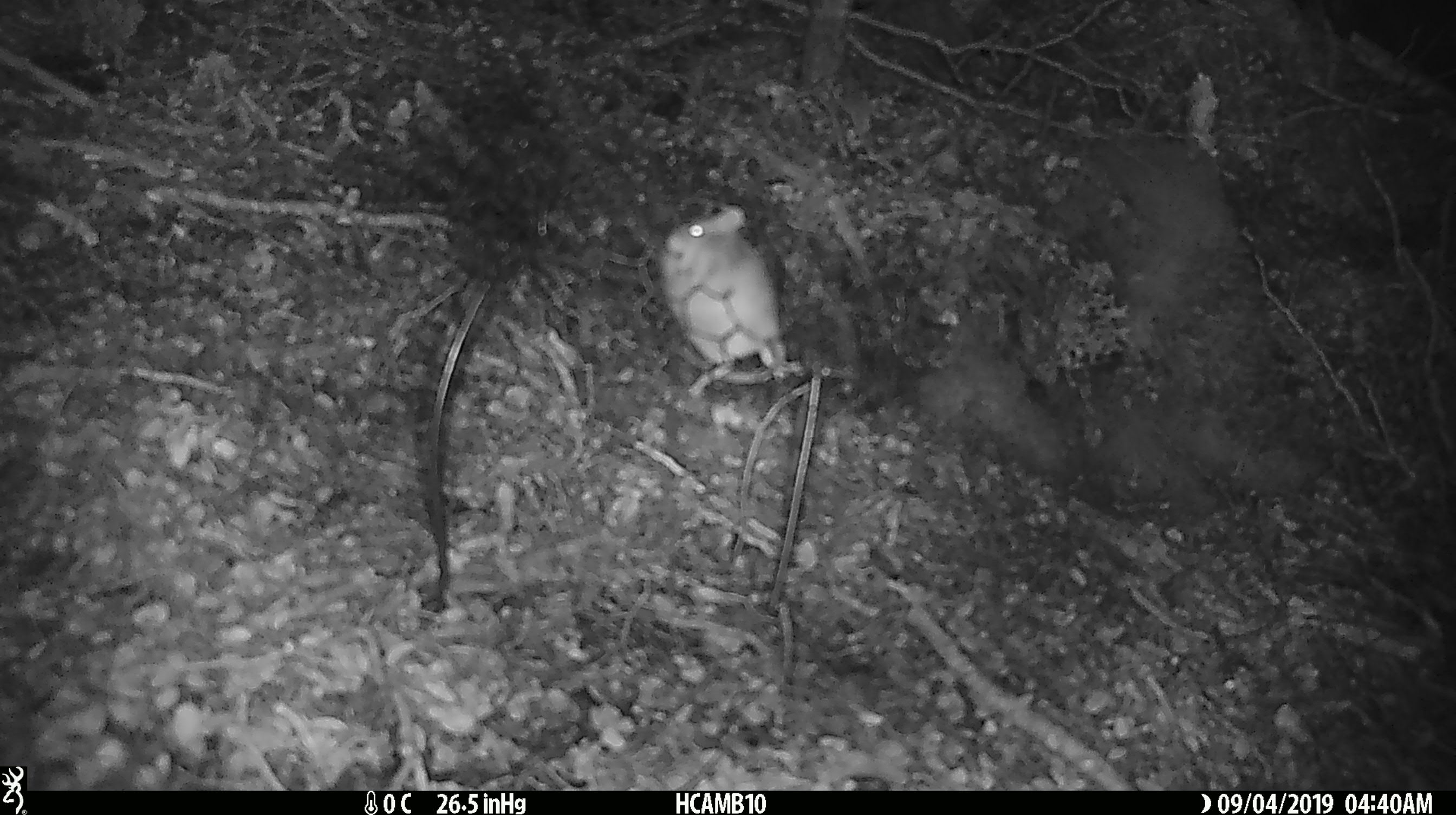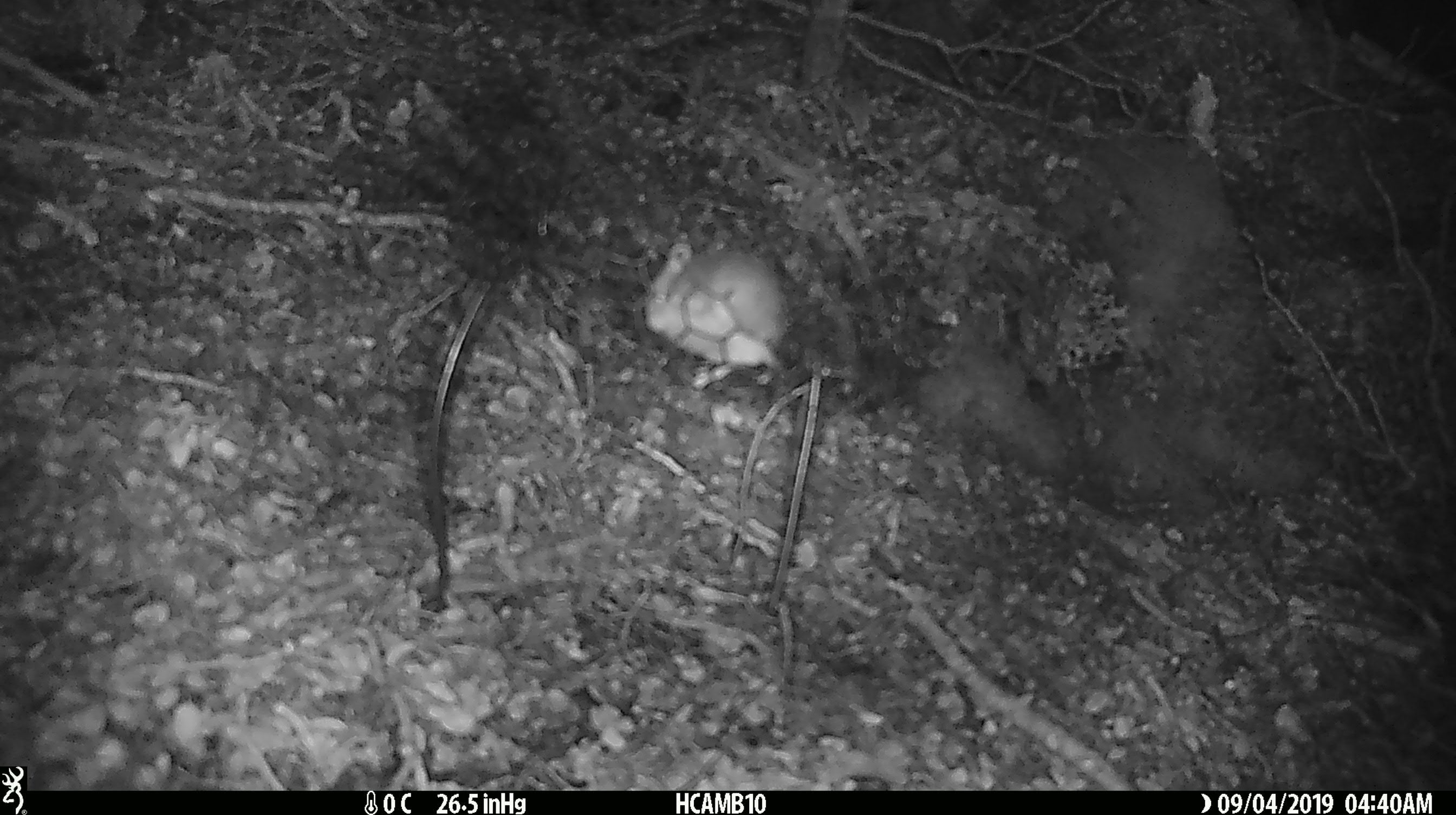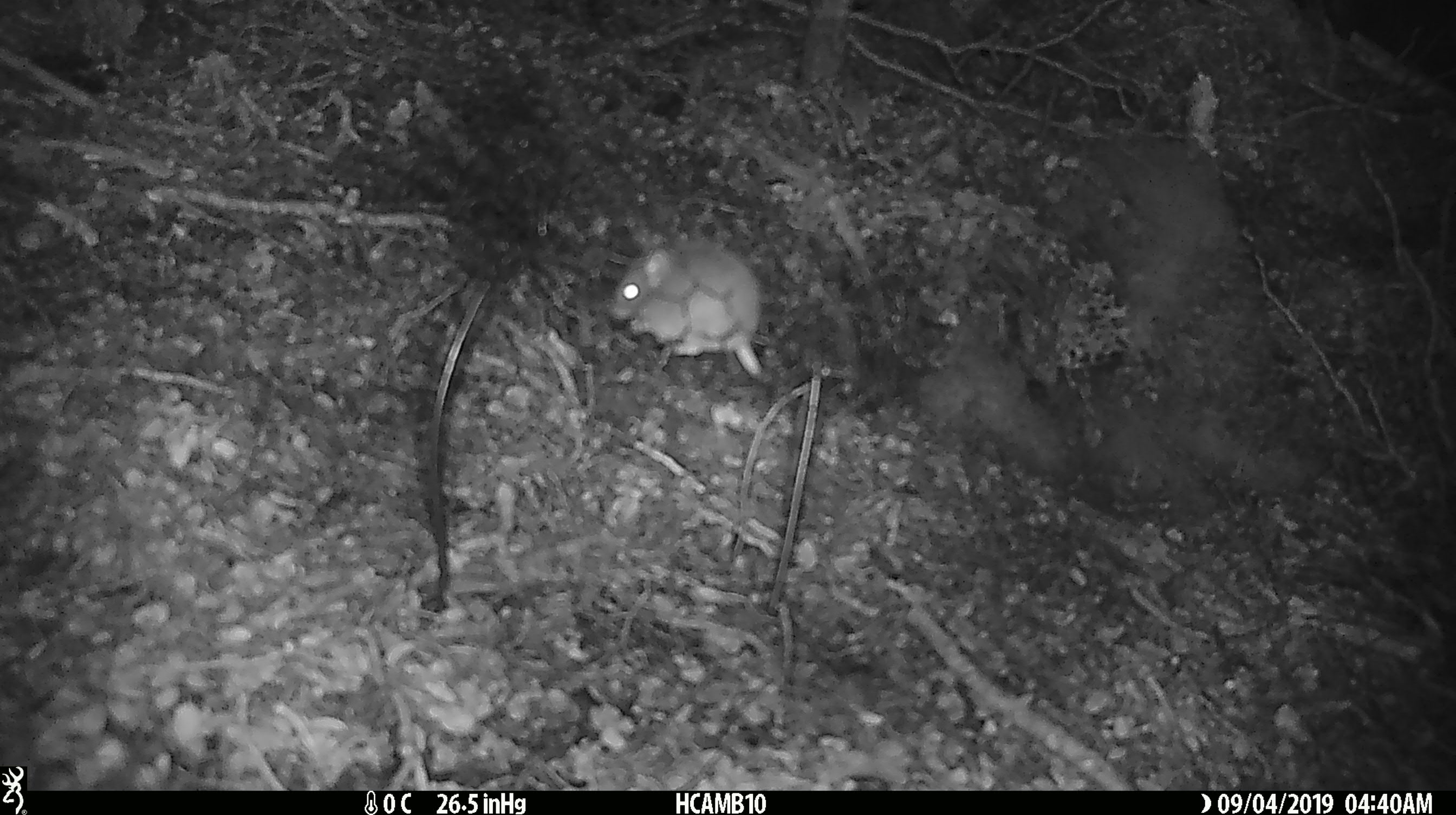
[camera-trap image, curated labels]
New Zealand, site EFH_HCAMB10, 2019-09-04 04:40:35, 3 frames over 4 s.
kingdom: Animalia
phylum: Chordata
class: Mammalia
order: Rodentia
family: Muridae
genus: Mus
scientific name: Mus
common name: mouse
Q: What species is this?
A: Mouse (Mus).